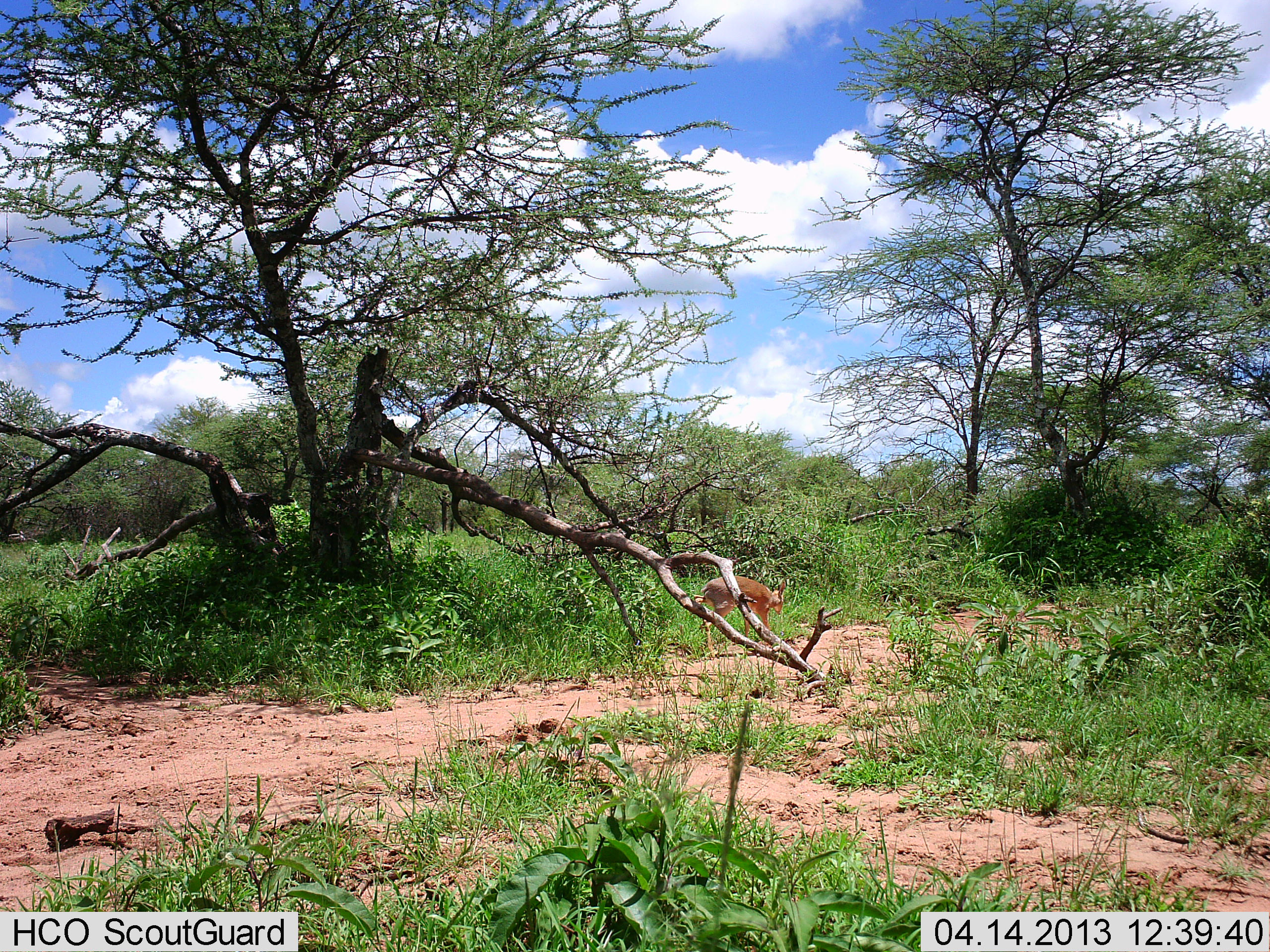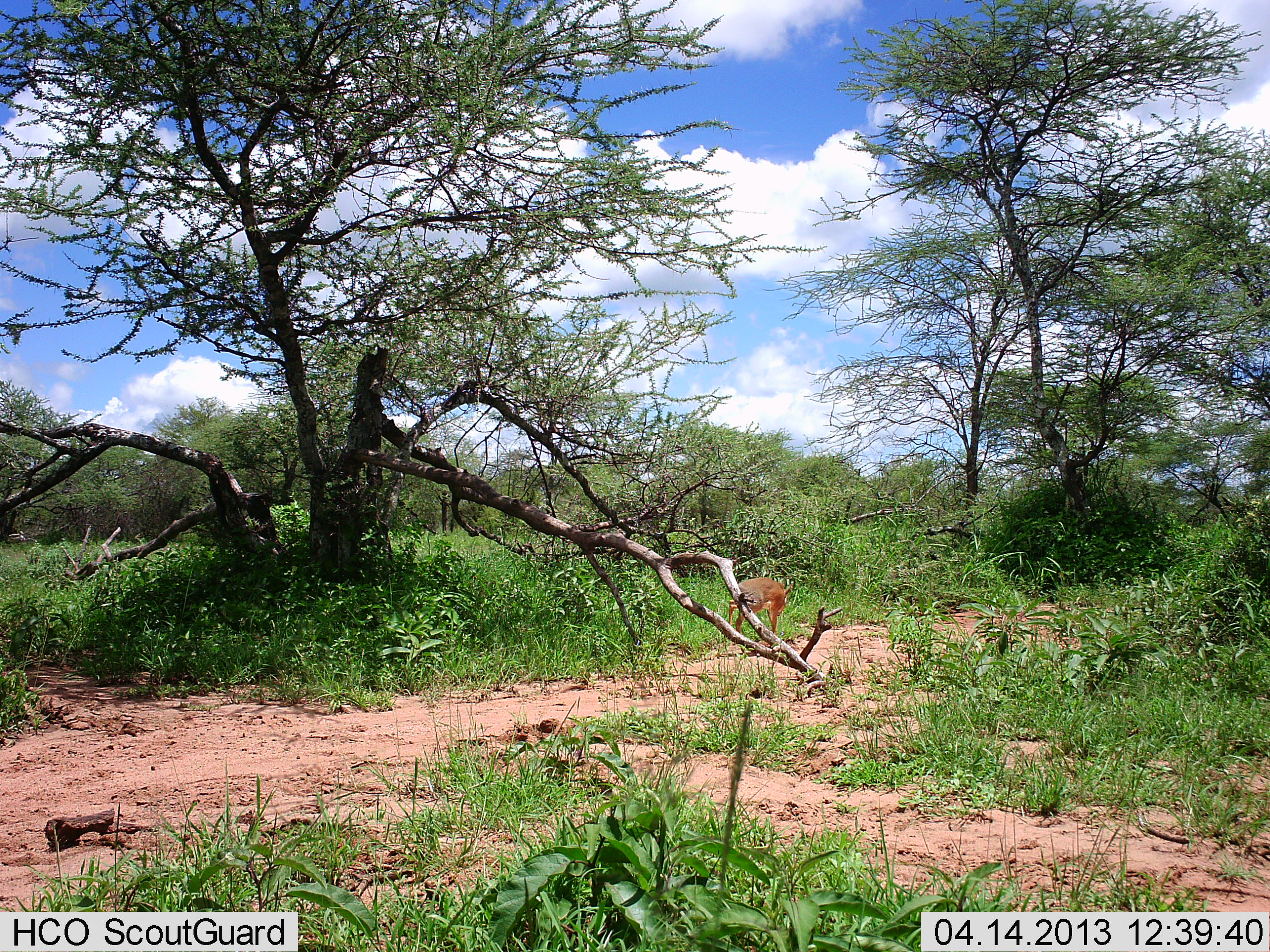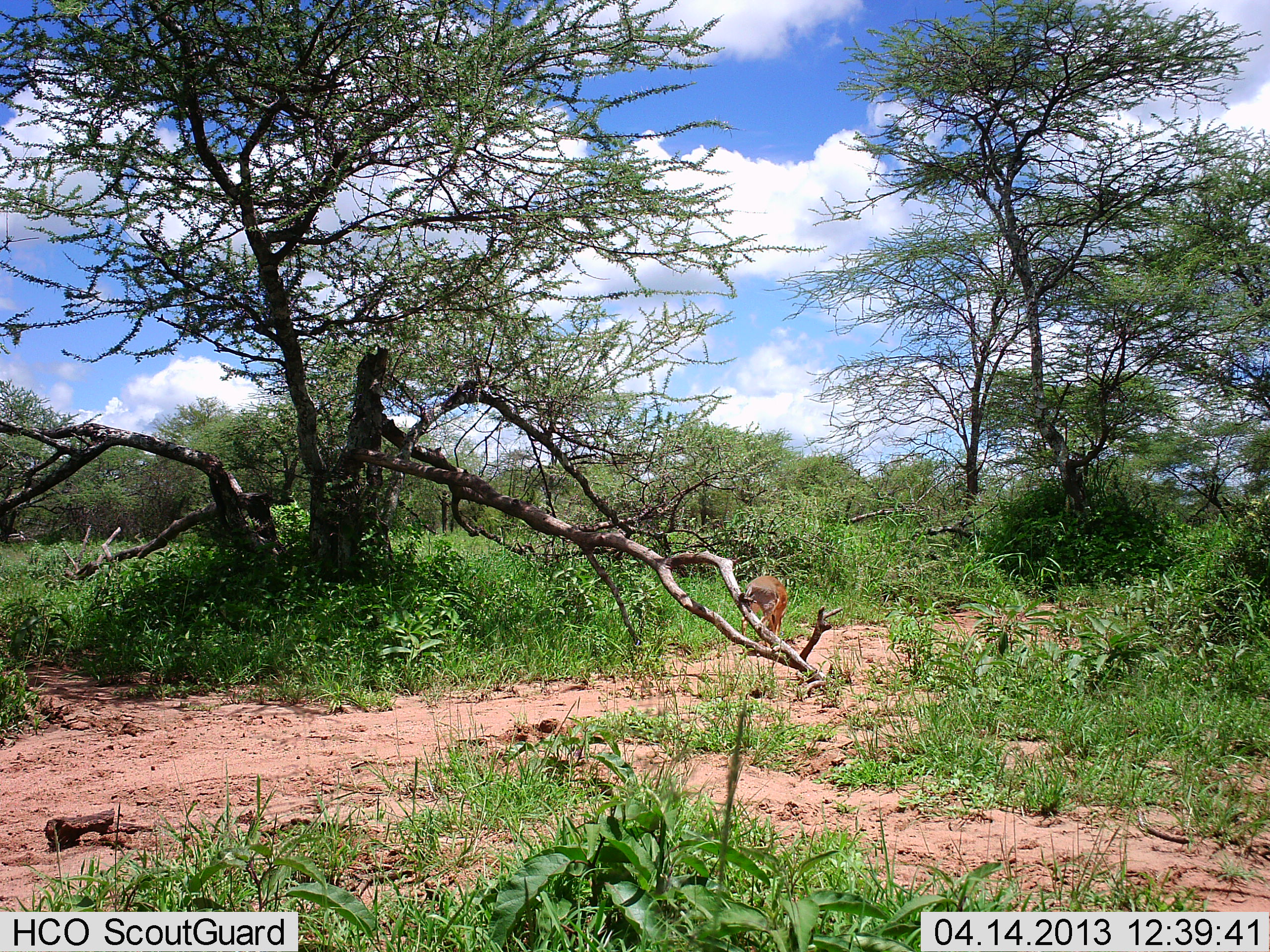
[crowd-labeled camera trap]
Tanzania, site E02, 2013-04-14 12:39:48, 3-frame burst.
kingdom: Animalia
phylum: Chordata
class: Mammalia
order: Artiodactyla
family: Bovidae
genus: Madoqua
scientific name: Madoqua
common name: dikdik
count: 1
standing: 20%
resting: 0%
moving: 80%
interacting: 0%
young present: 0%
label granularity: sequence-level